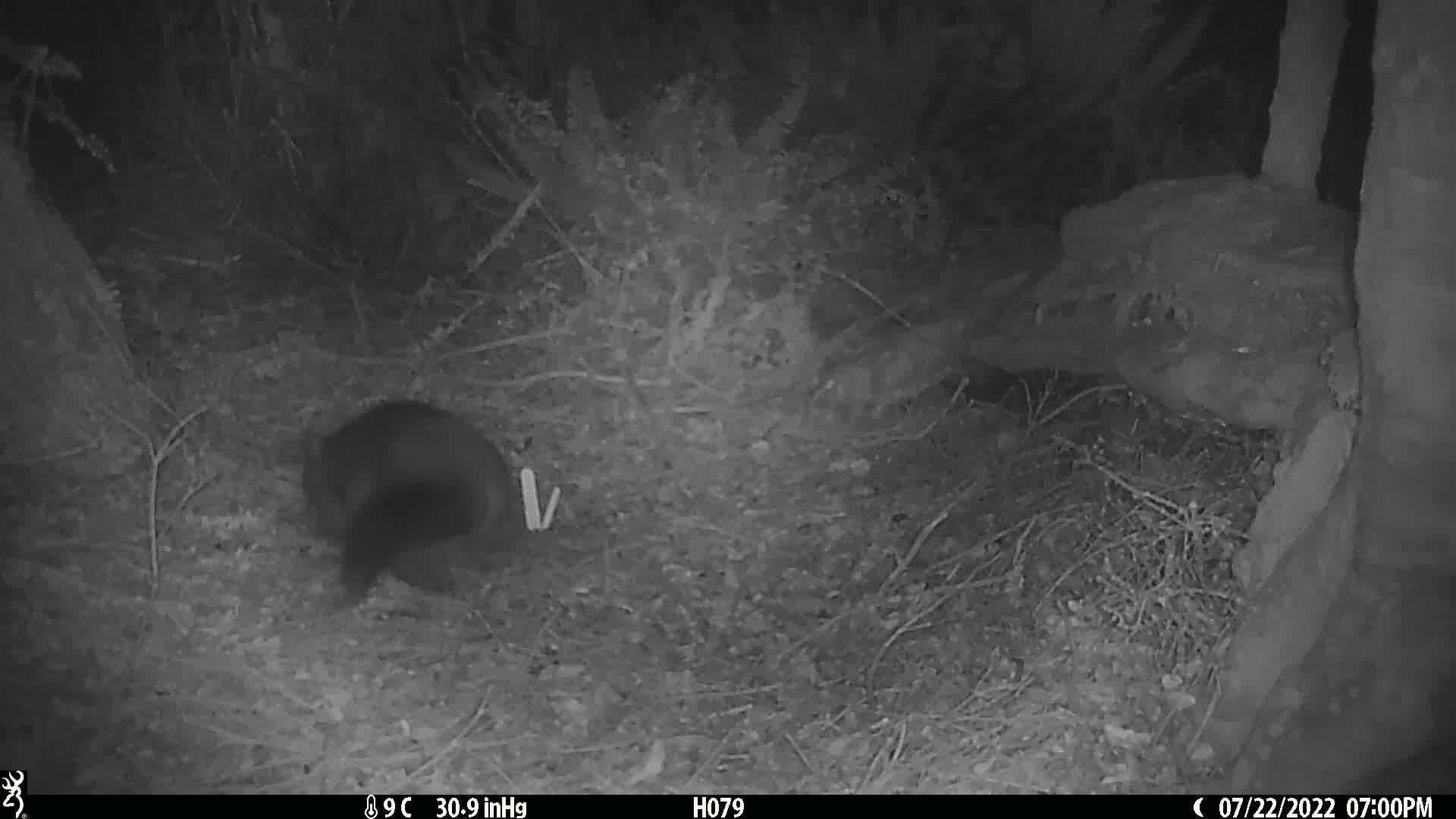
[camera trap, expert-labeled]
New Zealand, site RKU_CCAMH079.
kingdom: Animalia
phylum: Chordata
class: Mammalia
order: Diprotodontia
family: Phalangeridae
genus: Trichosurus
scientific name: Trichosurus vulpecula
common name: common brushtail possum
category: possum